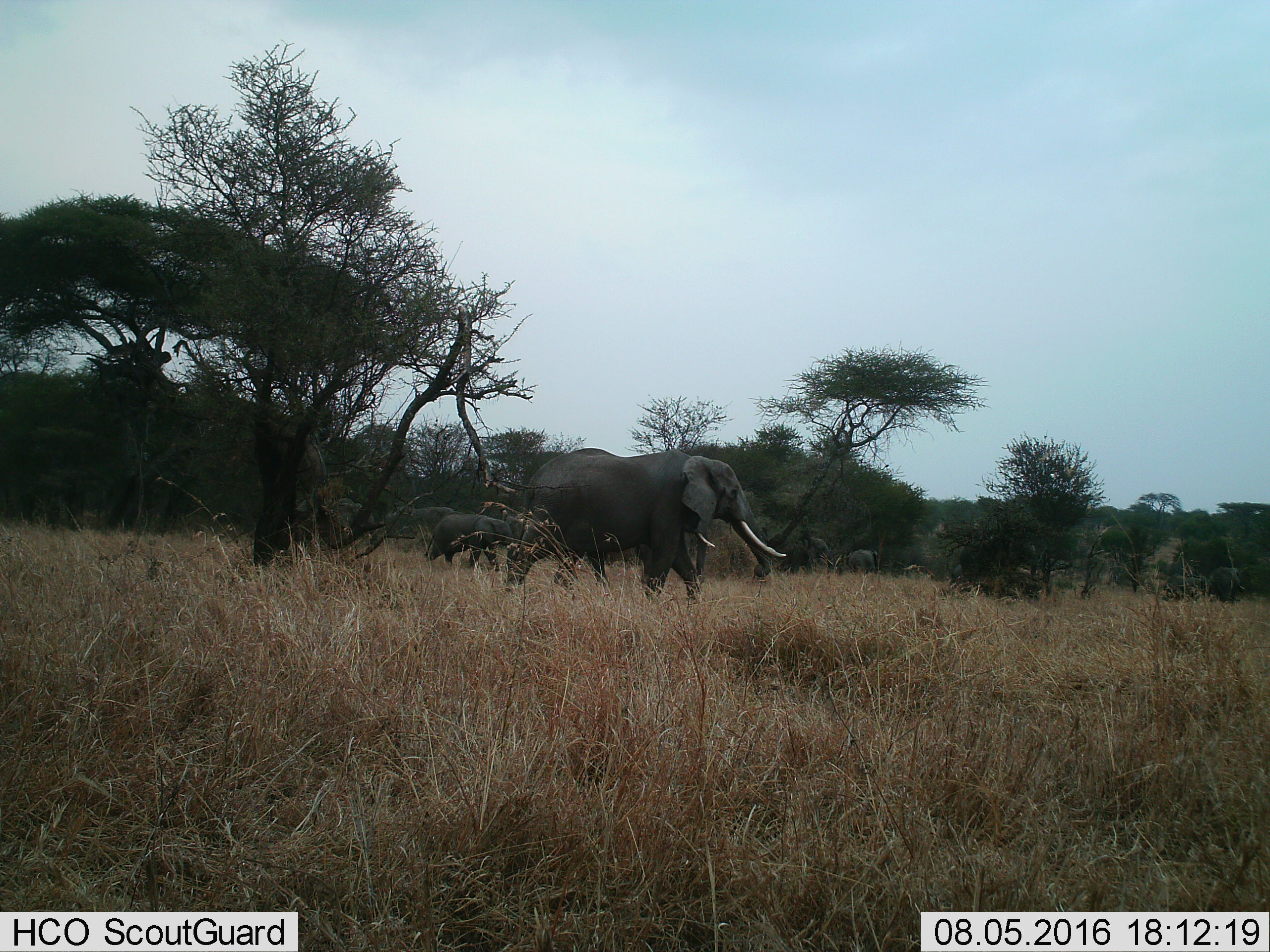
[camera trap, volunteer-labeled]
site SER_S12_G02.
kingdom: Animalia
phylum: Chordata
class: Mammalia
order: Proboscidea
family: Elephantidae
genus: Loxodonta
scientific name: Loxodonta africana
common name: african bush elephant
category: elephant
Elephant (african bush elephant) (Loxodonta africana), count 6. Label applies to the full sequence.